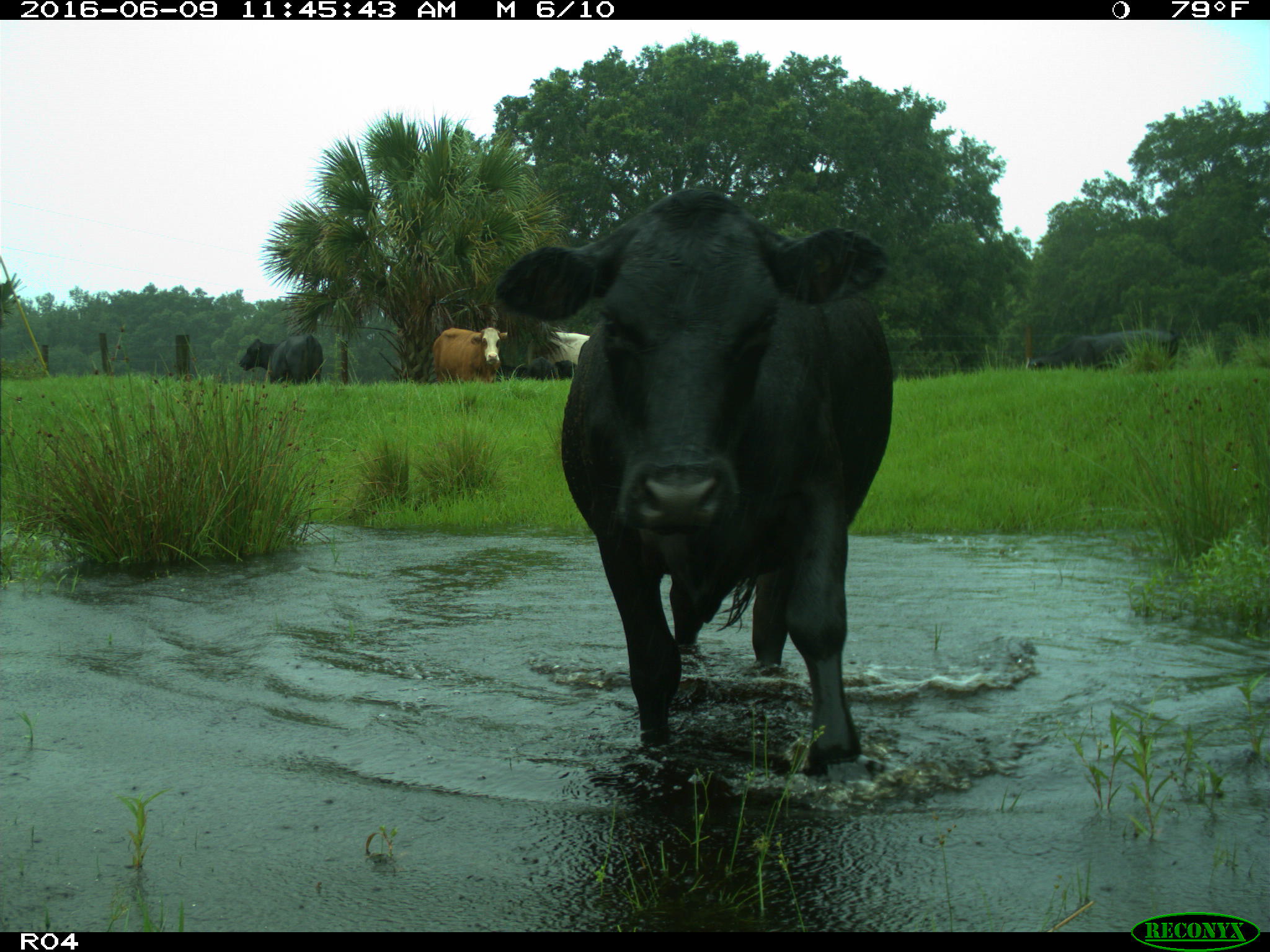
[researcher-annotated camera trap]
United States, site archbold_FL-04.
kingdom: Animalia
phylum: Chordata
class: Mammalia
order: Artiodactyla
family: Bovidae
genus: Bos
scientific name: Bos taurus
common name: domestic cow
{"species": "Bos taurus (domestic cow)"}